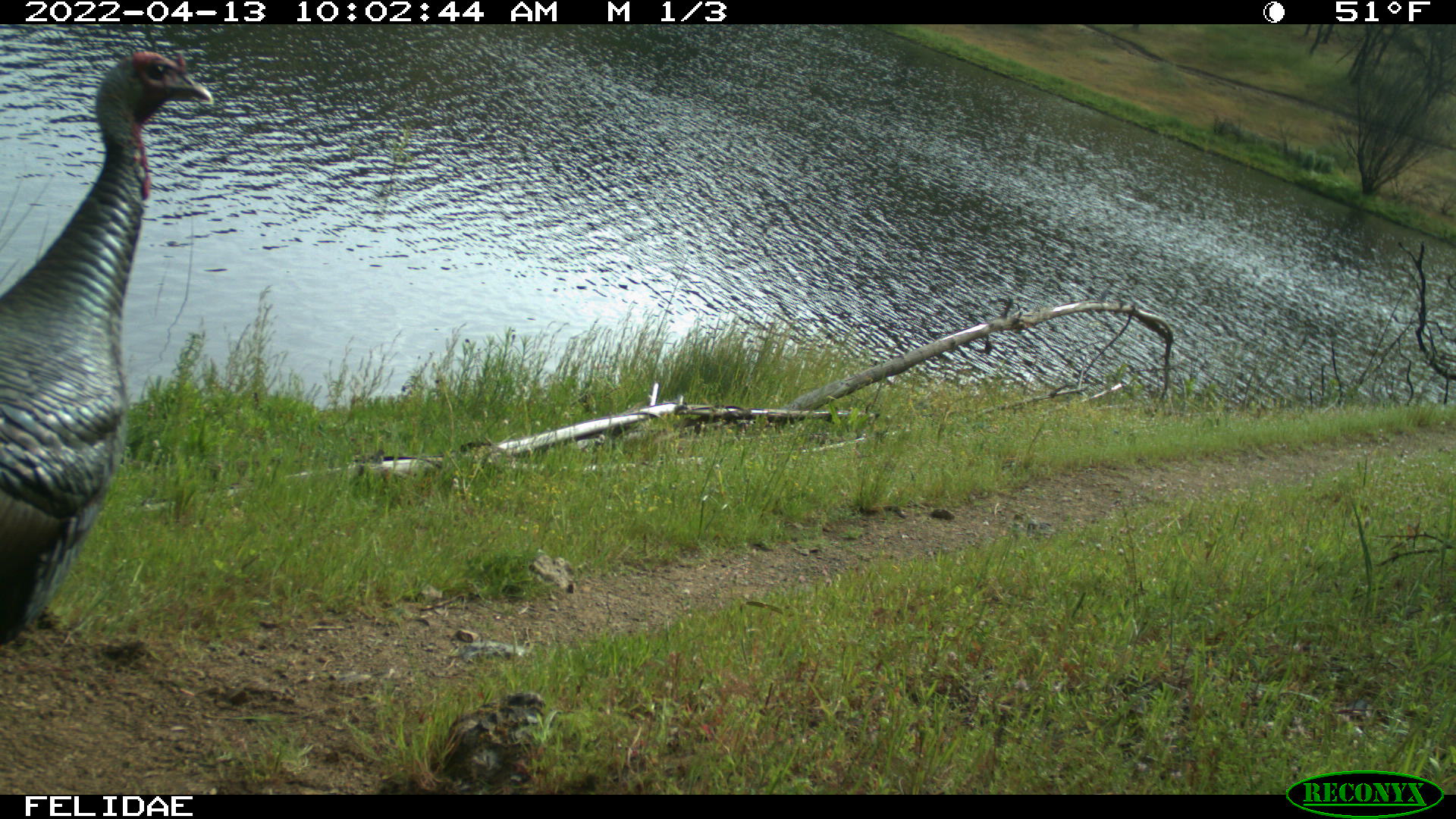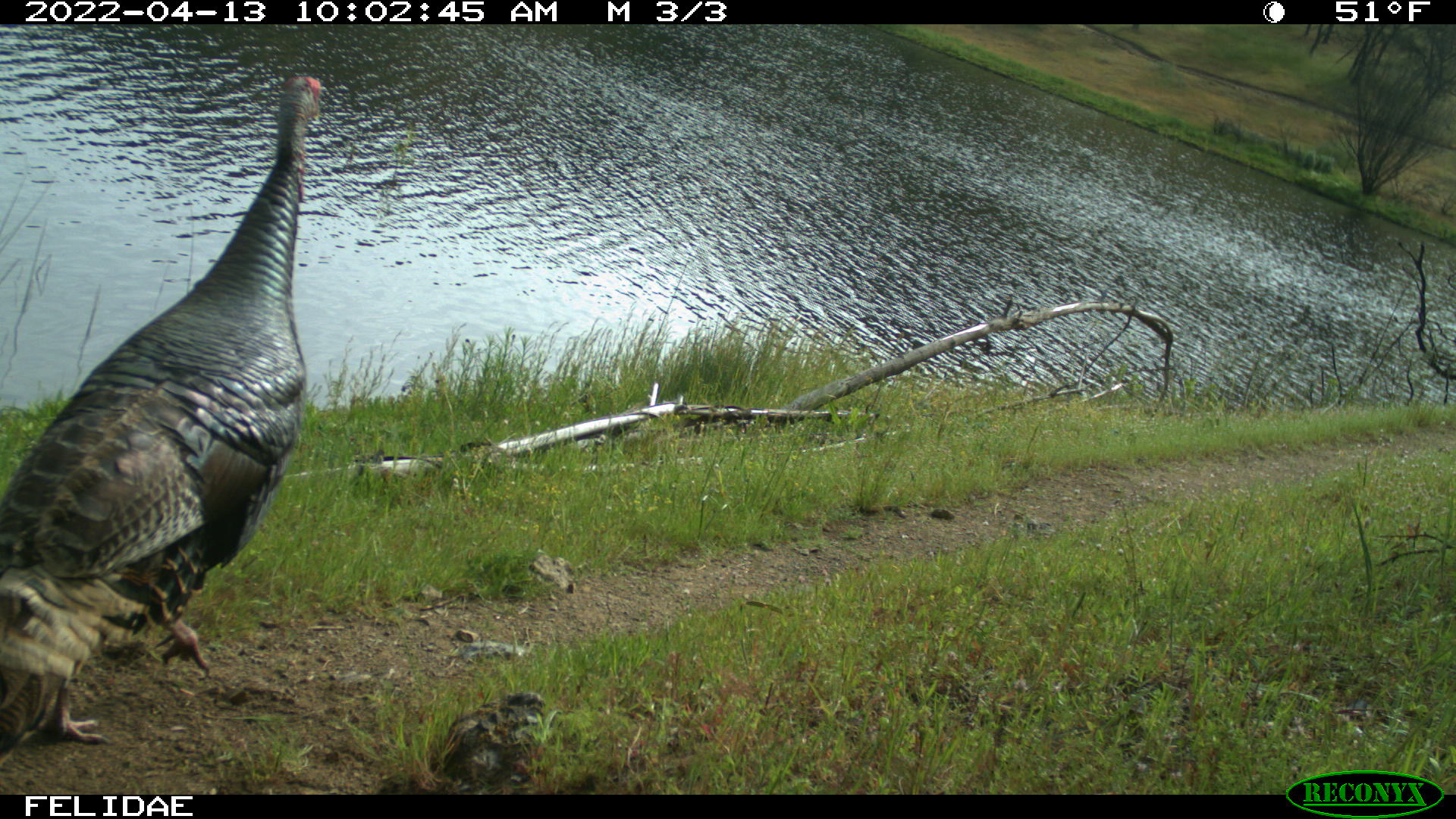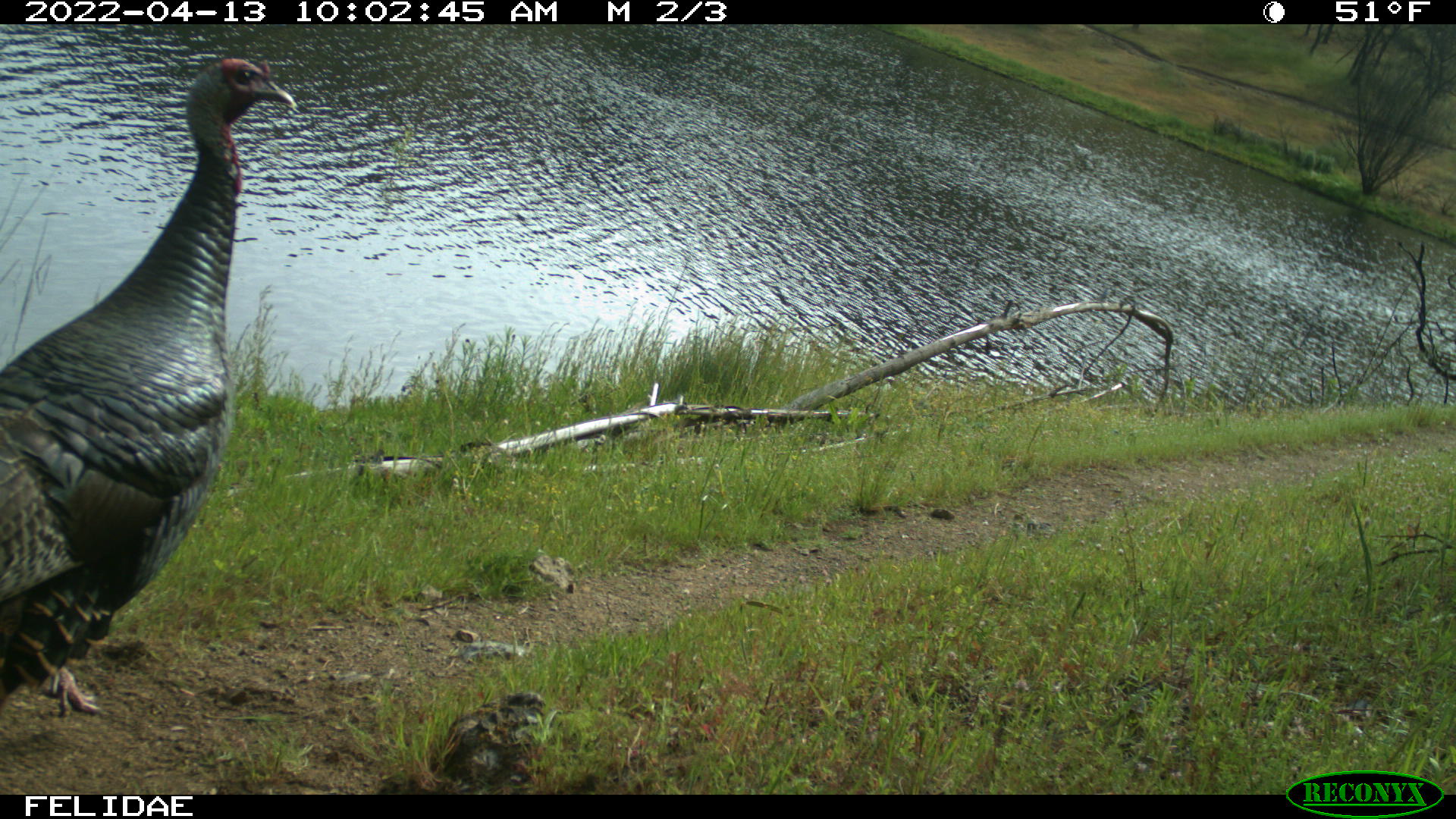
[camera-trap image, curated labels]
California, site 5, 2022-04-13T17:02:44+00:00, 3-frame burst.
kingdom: Animalia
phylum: Chordata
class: Aves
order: Galliformes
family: Phasianidae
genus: Meleagris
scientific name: Meleagris gallopavo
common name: turkey